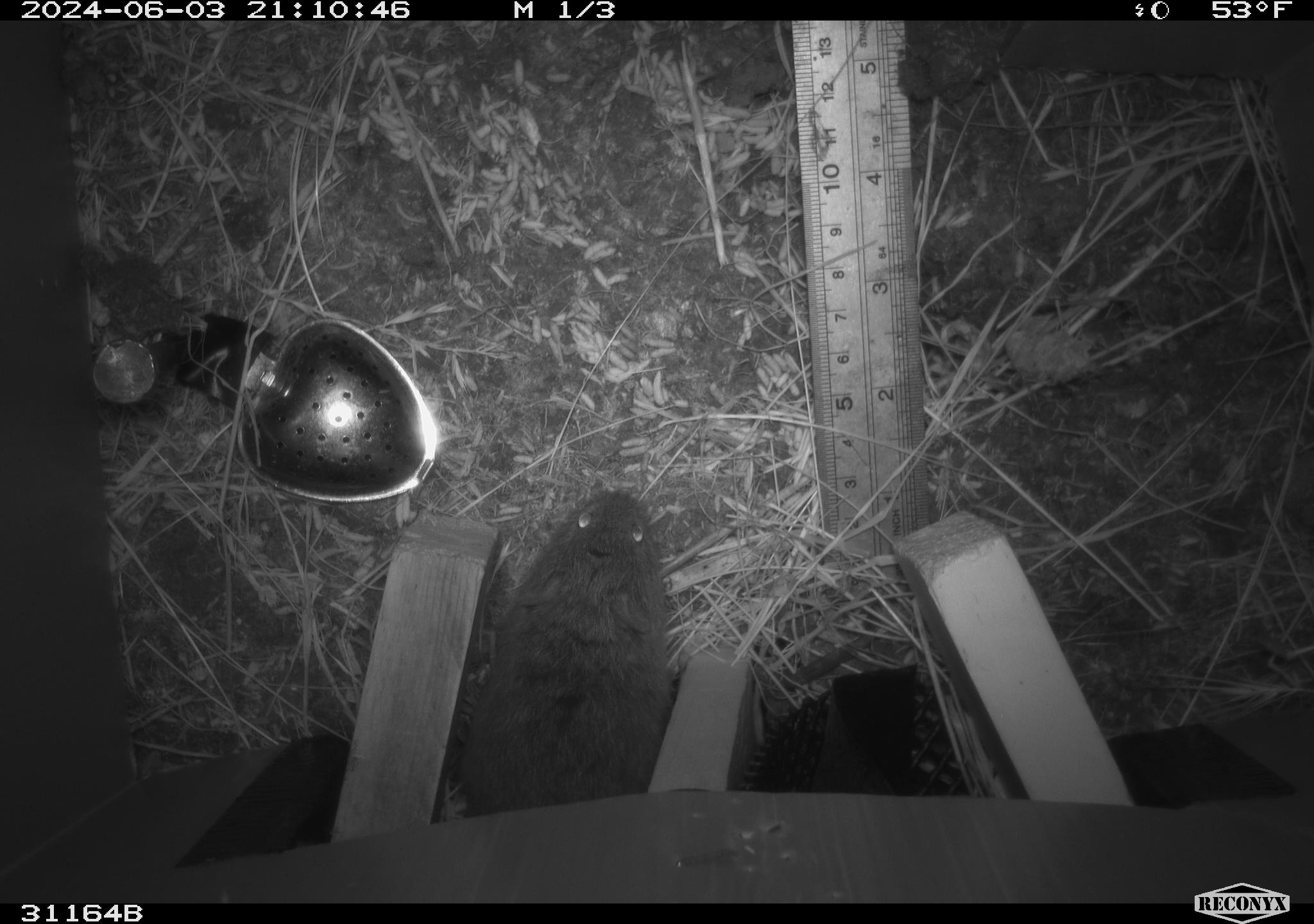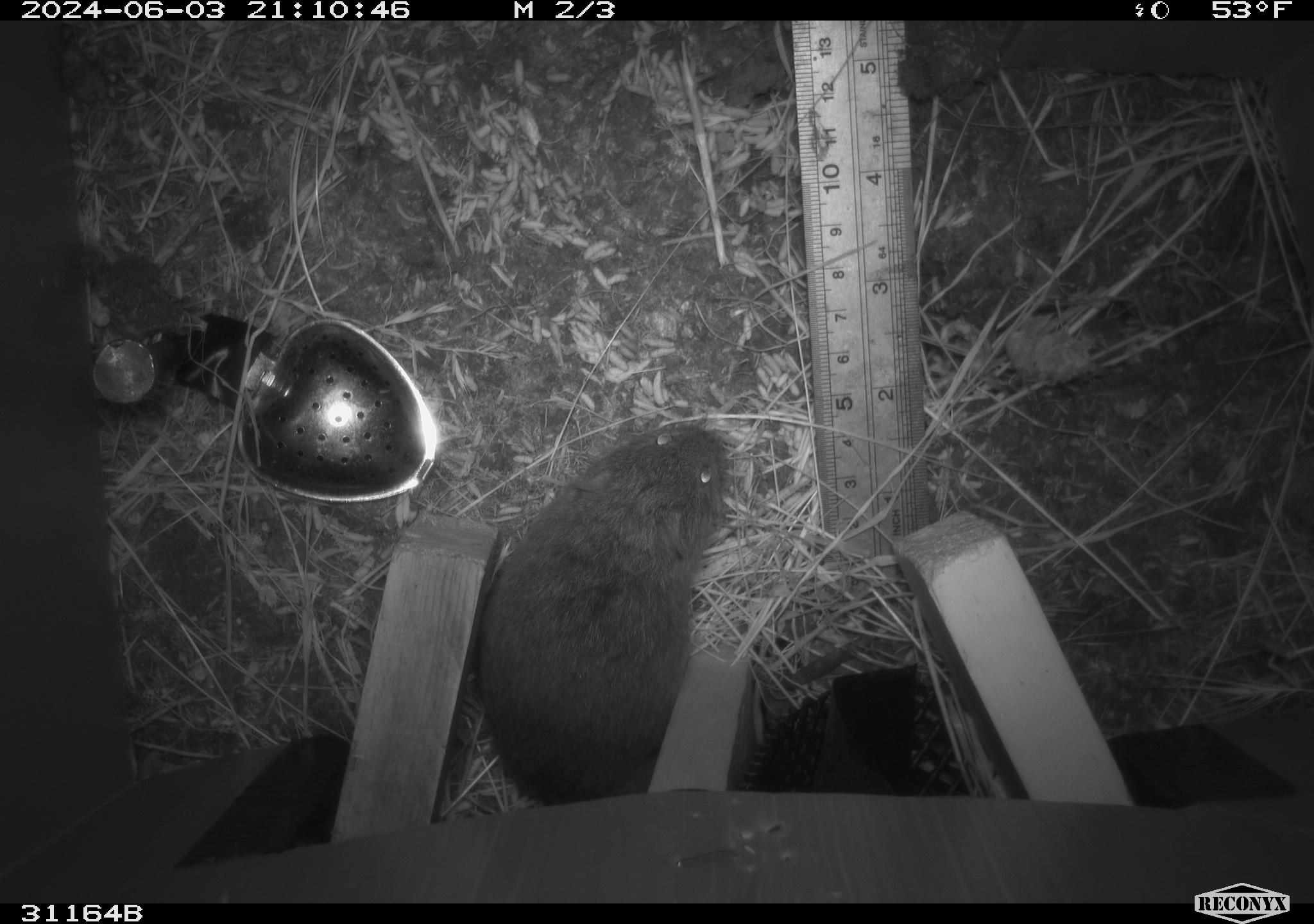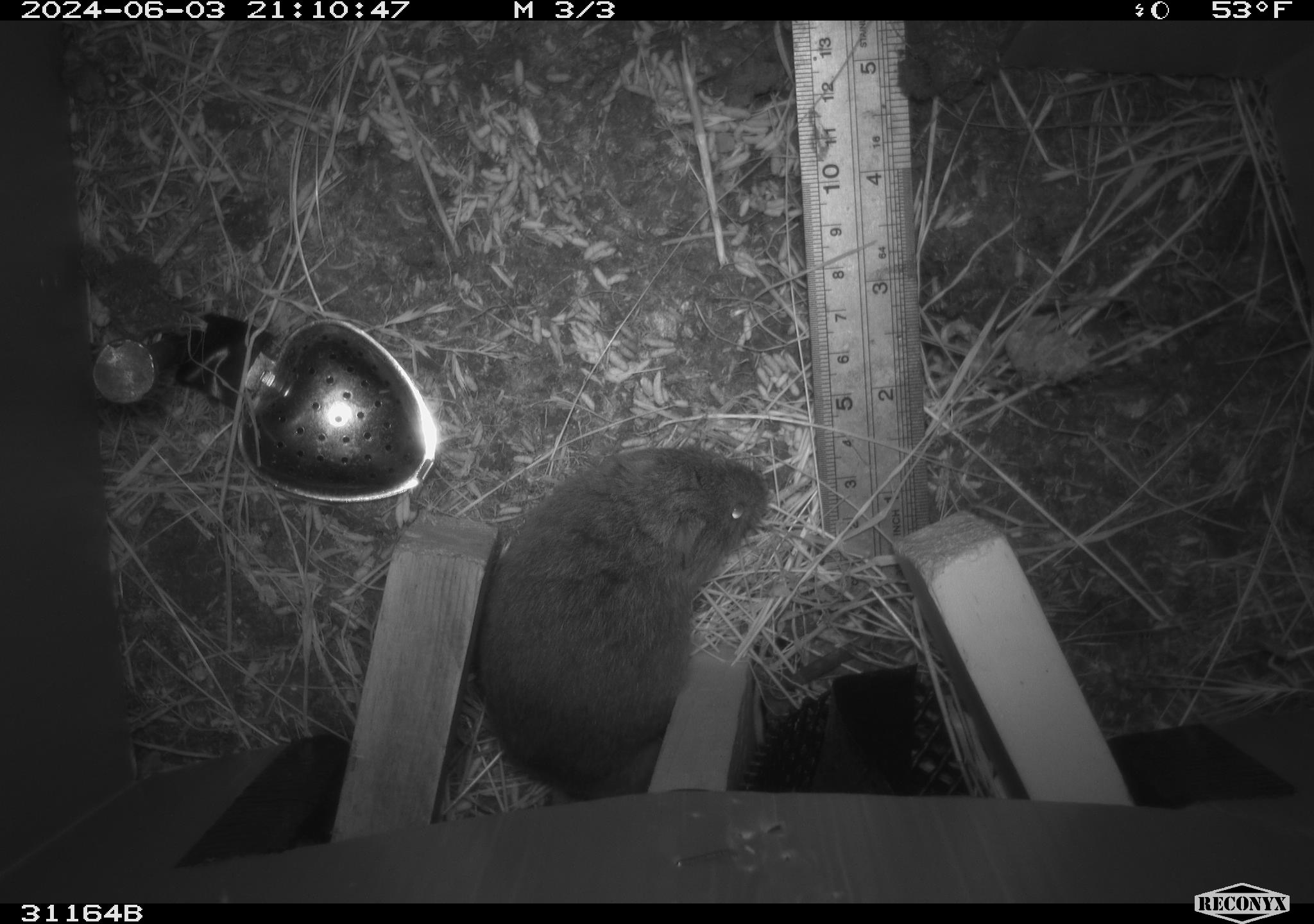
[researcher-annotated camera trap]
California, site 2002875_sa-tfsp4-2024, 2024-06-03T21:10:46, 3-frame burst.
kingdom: Animalia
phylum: Chordata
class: Mammalia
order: Rodentia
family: Cricetidae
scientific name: Arvicolinae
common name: voles, lemmings, and muskrats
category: arvicolinae subfamily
Arvicolinae subfamily (voles, lemmings, and muskrats) (Arvicolinae).